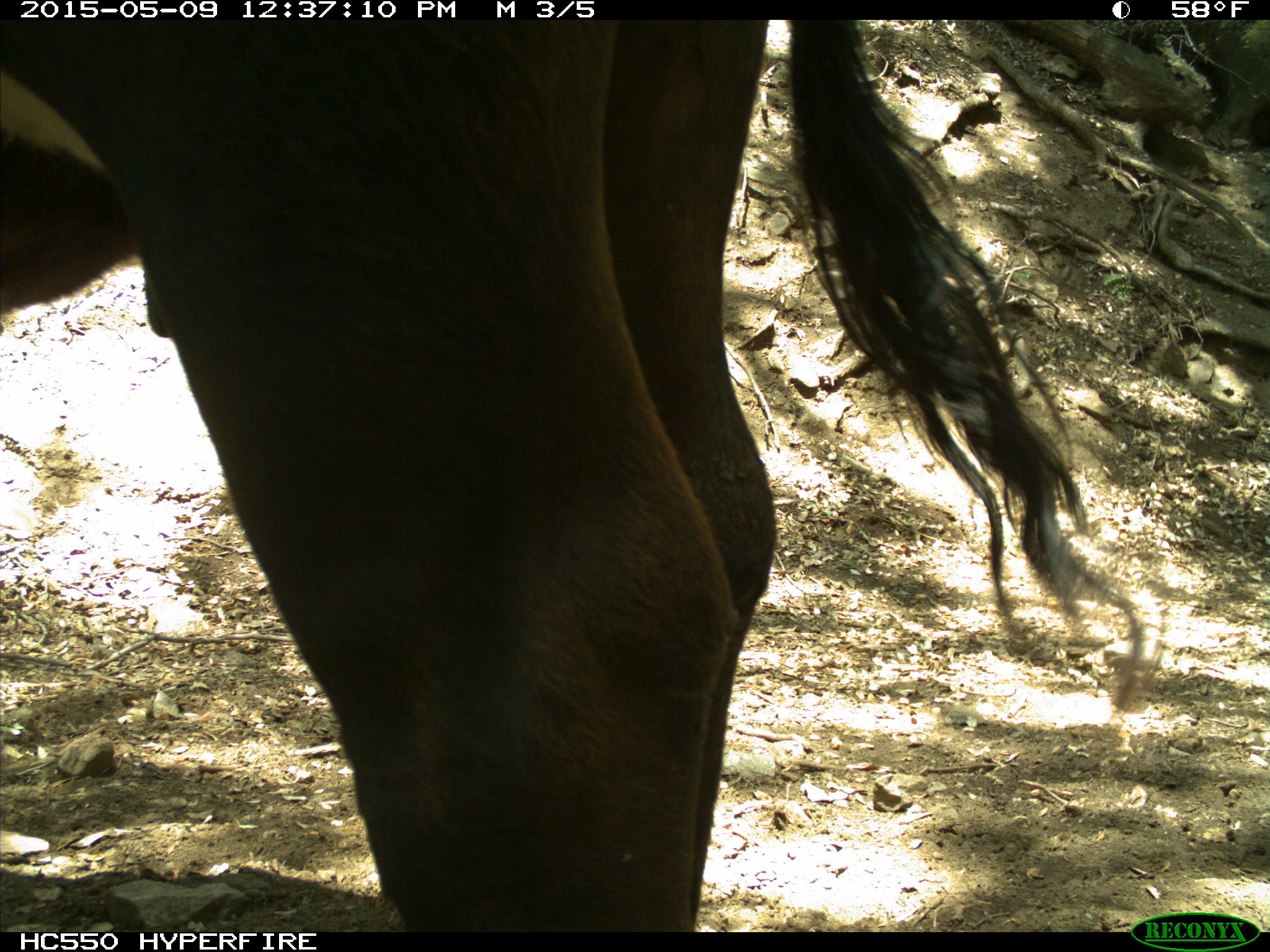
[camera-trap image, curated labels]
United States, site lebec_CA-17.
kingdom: Animalia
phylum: Chordata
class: Mammalia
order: Artiodactyla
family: Bovidae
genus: Bos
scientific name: Bos taurus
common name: domestic cow